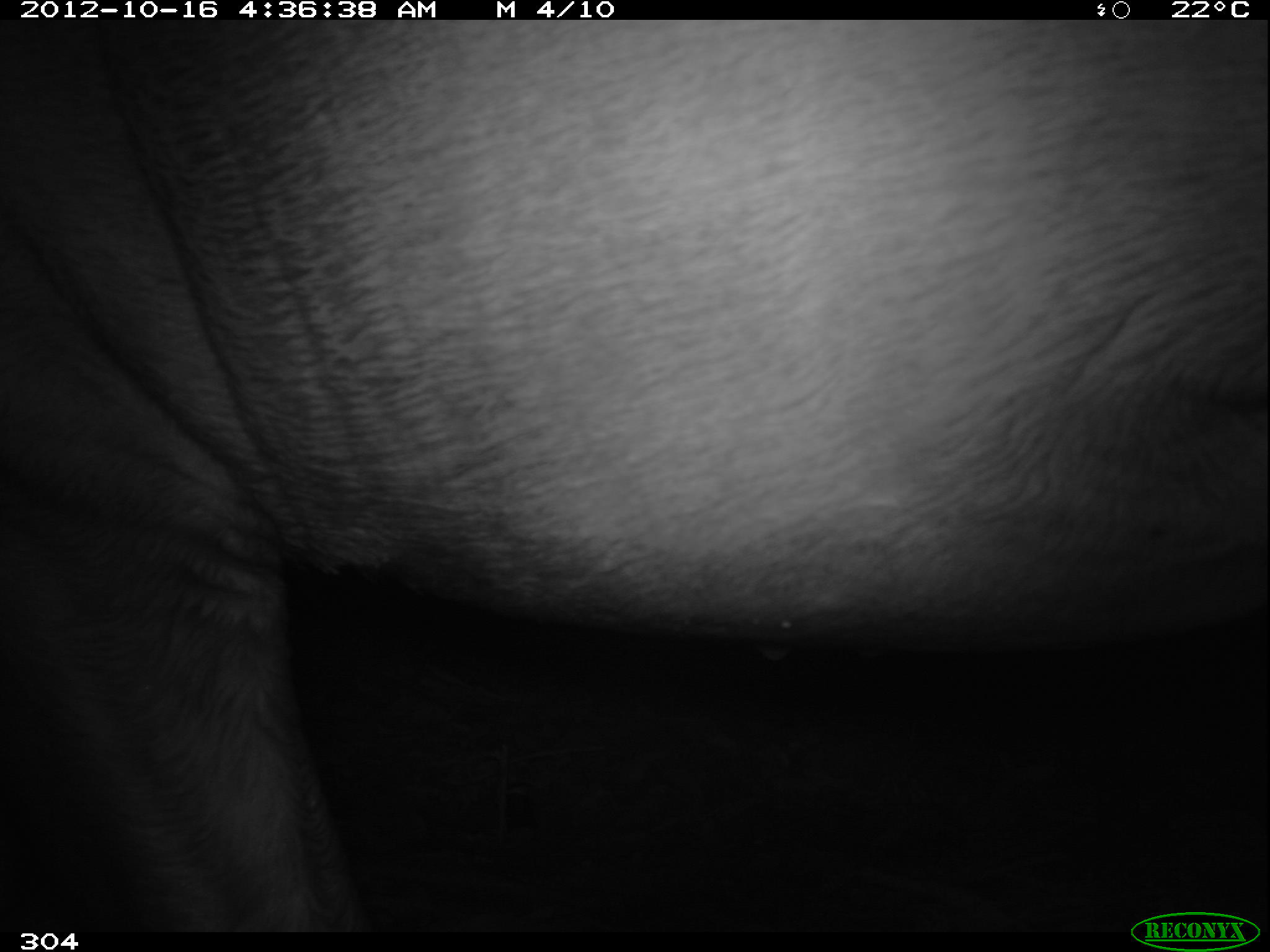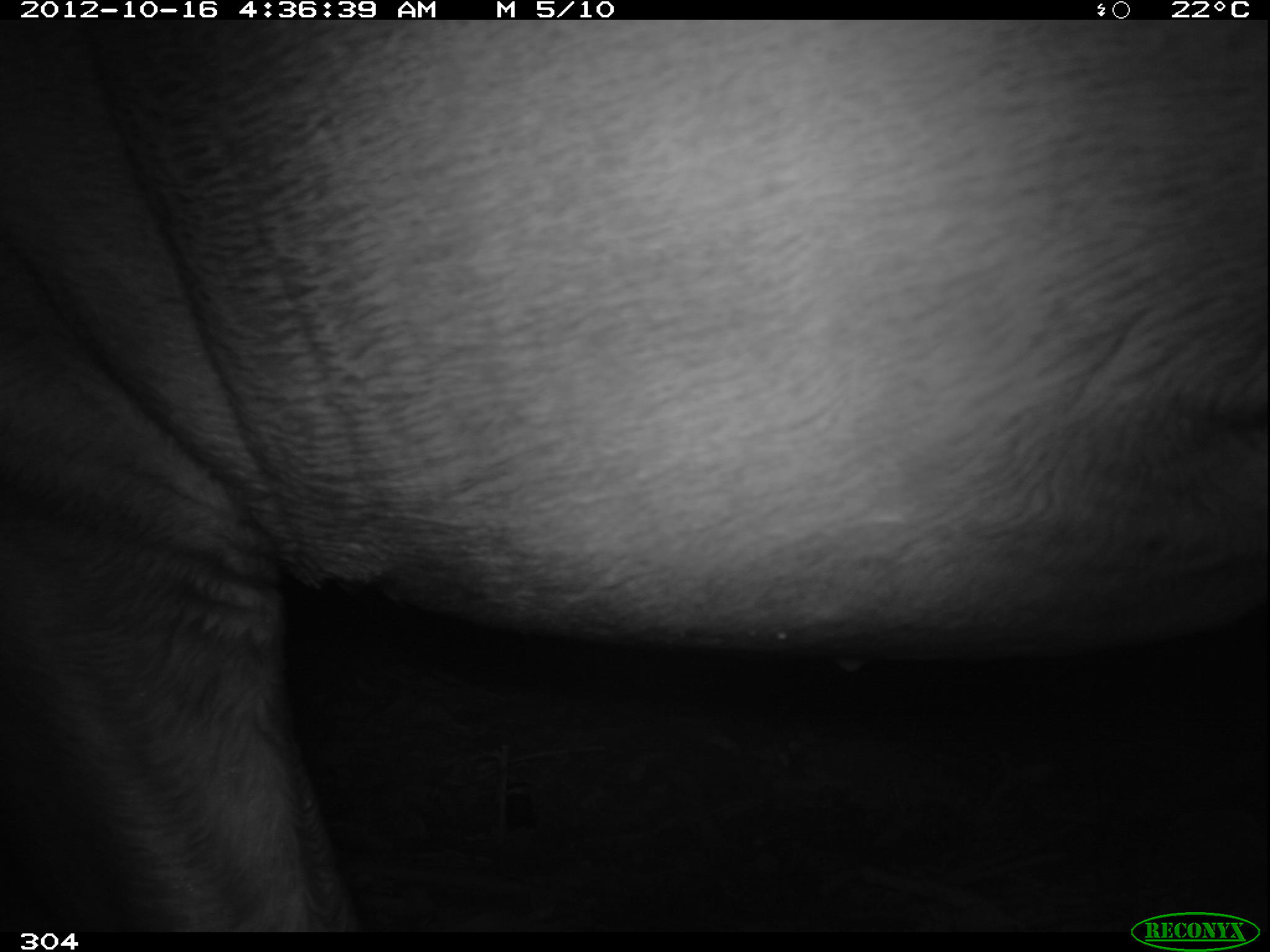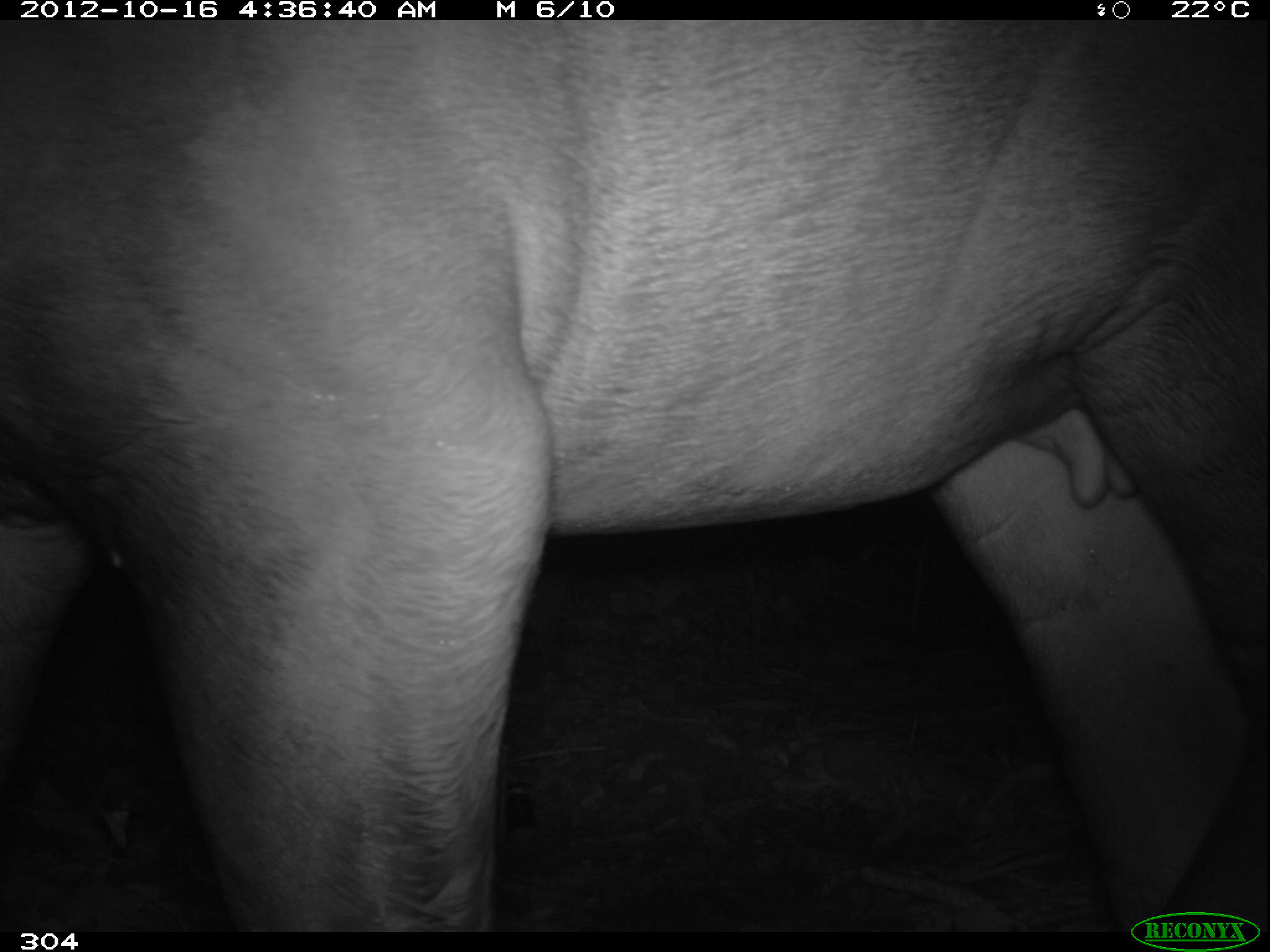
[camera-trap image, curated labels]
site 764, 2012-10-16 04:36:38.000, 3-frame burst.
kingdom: Animalia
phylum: Chordata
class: Mammalia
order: Perissodactyla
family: Tapiridae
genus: Tapirus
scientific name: Tapirus terrestris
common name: south american tapir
Tapirus terrestris (south american tapir).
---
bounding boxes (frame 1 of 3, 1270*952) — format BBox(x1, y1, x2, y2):
tapirus terrestris: BBox(0, 16, 1270, 934)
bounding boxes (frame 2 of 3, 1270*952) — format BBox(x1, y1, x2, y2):
tapirus terrestris: BBox(0, 15, 1270, 932)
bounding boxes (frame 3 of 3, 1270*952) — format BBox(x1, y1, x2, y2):
tapirus terrestris: BBox(0, 16, 1268, 934)